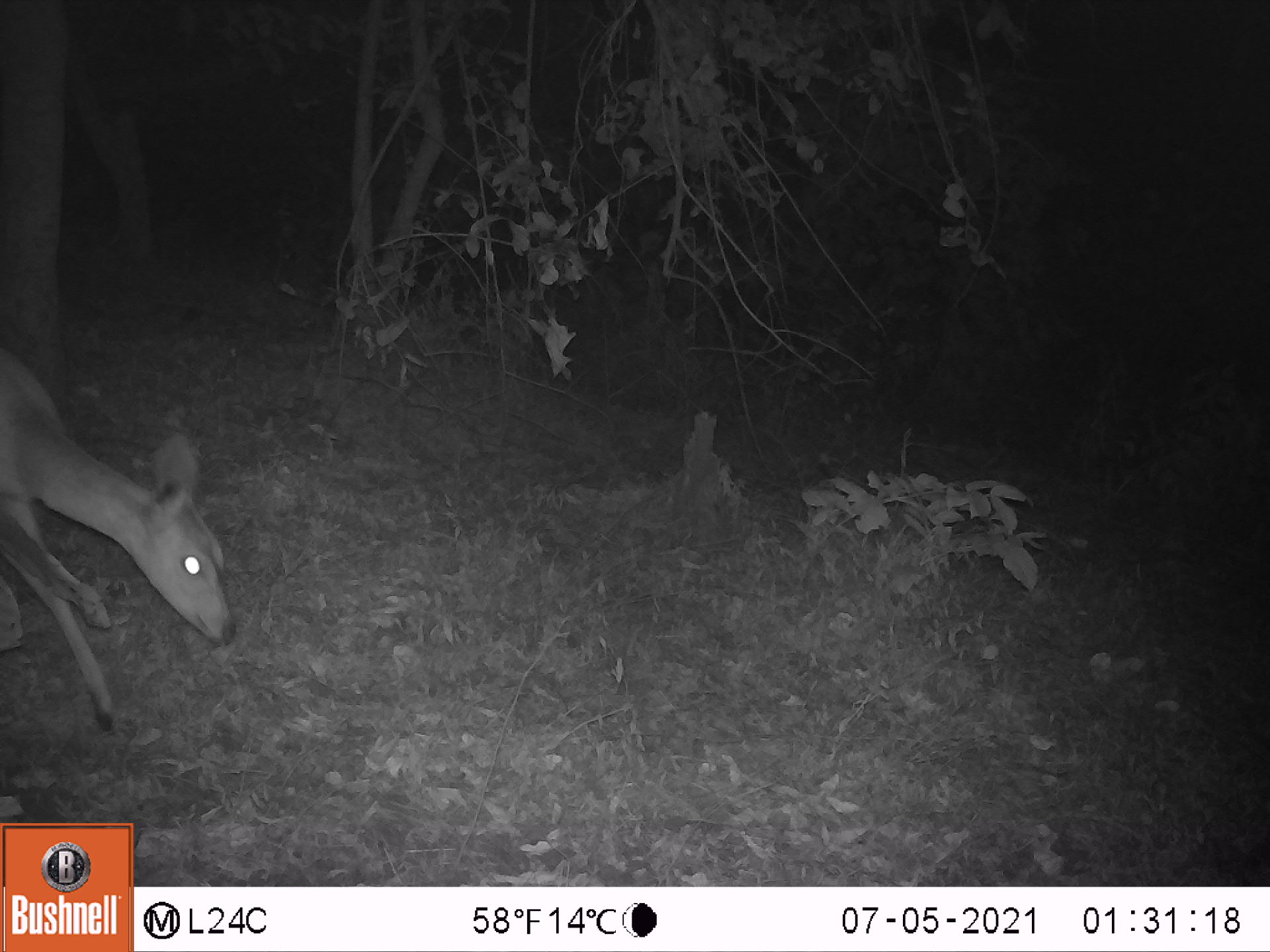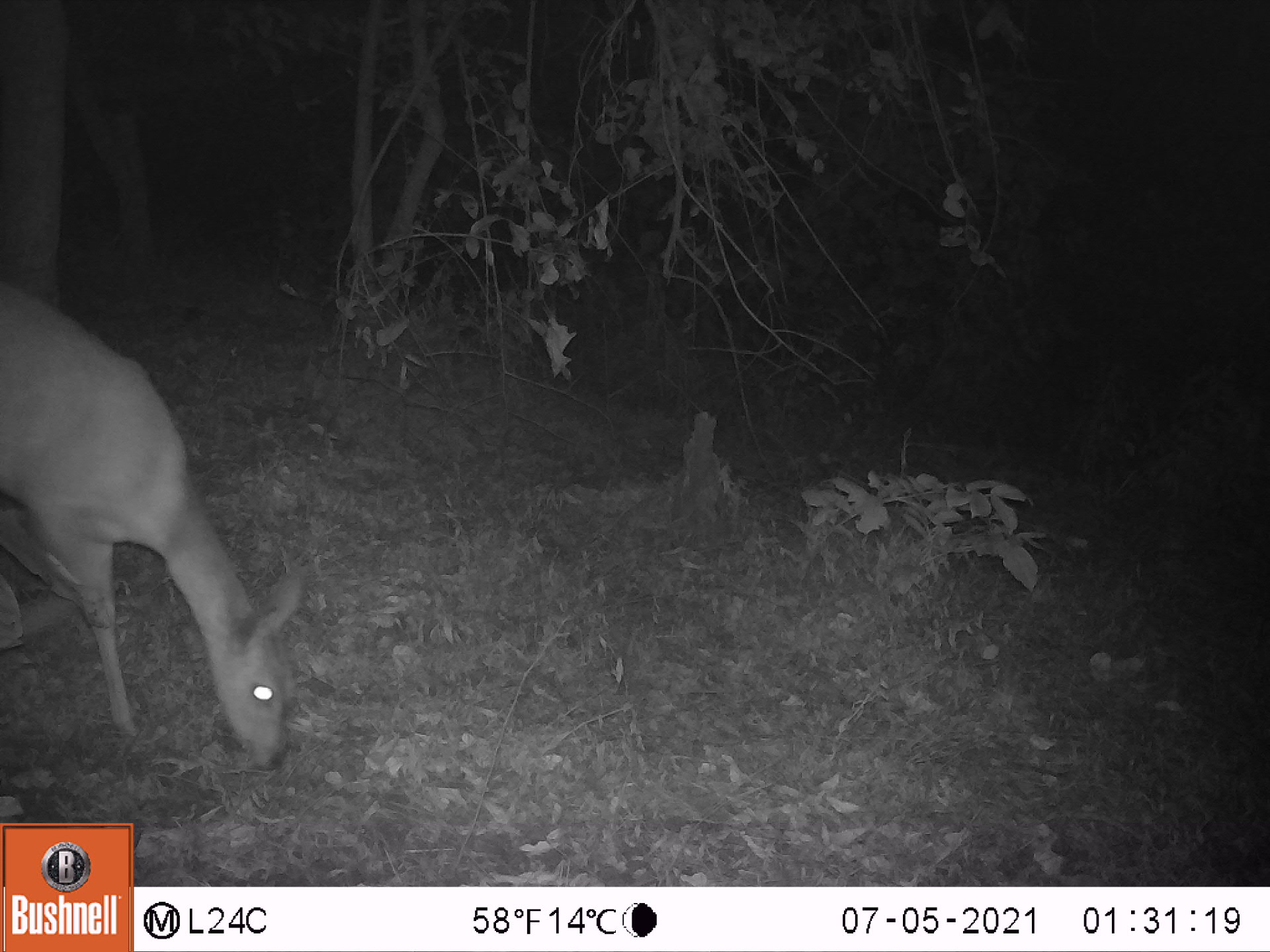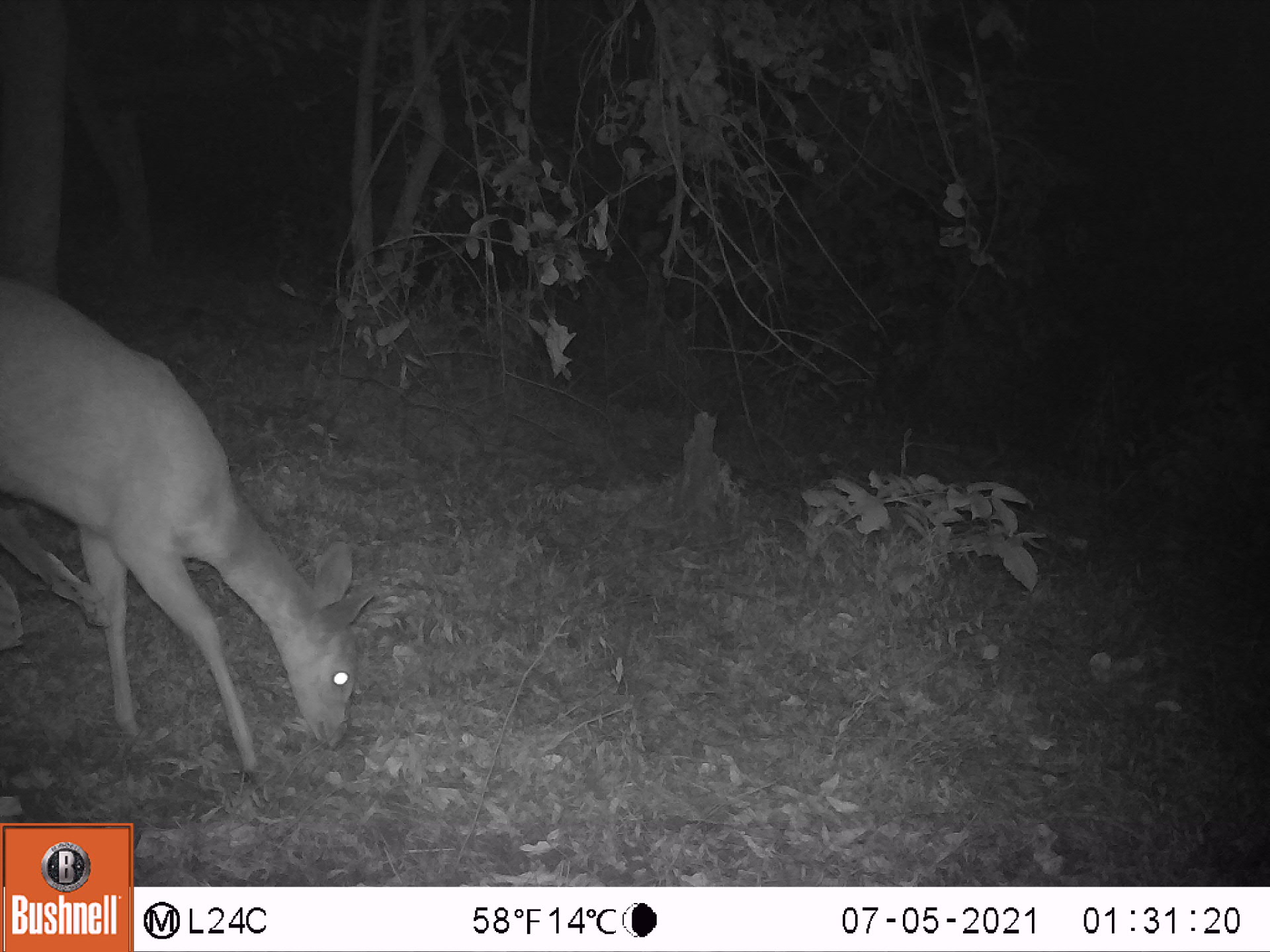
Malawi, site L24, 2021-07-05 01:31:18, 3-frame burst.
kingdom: Animalia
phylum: Chordata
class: Mammalia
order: Artiodactyla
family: Bovidae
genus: Tragelaphus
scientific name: Tragelaphus sylvaticus sylvaticus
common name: cape bushbuck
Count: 1.